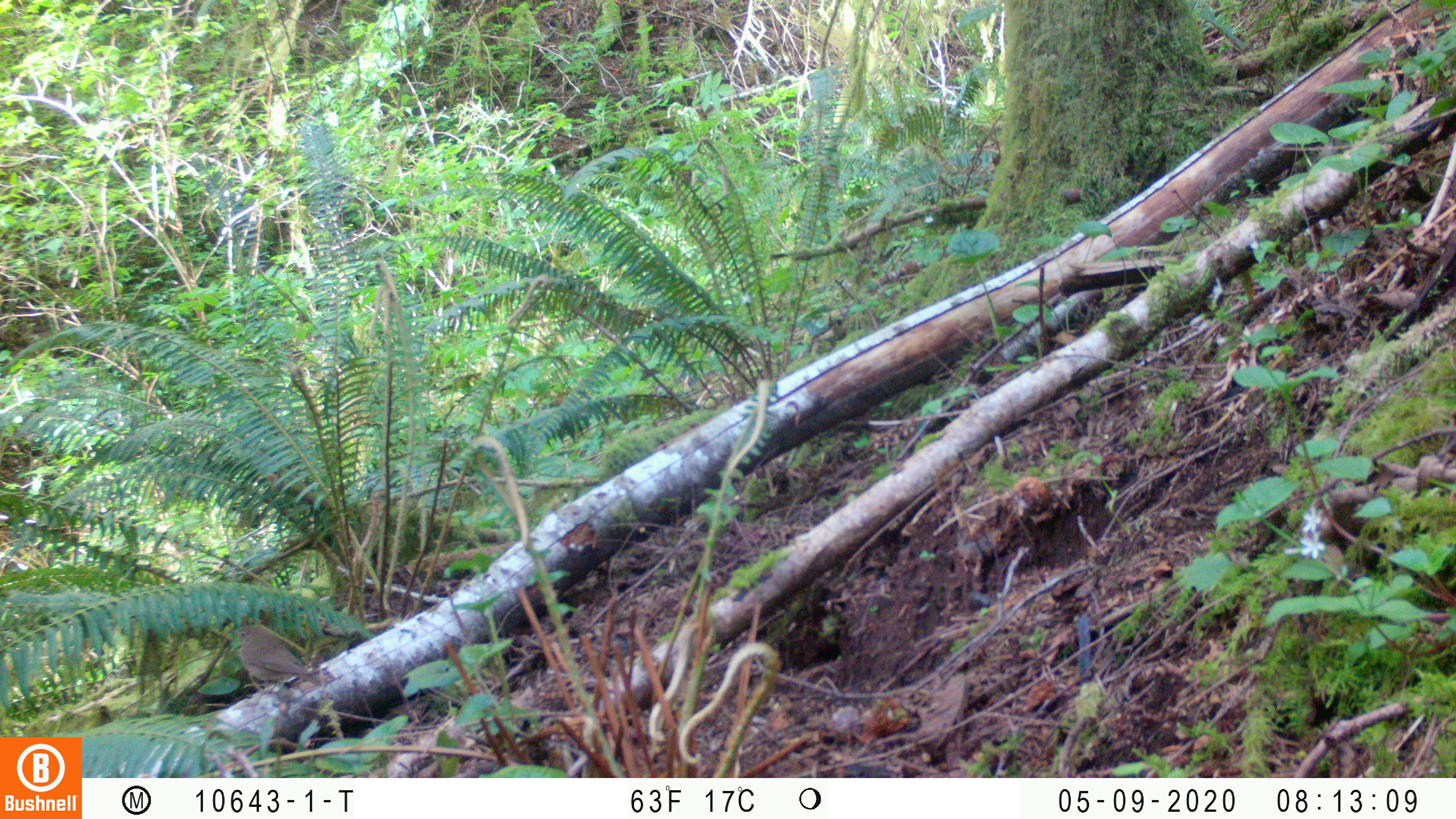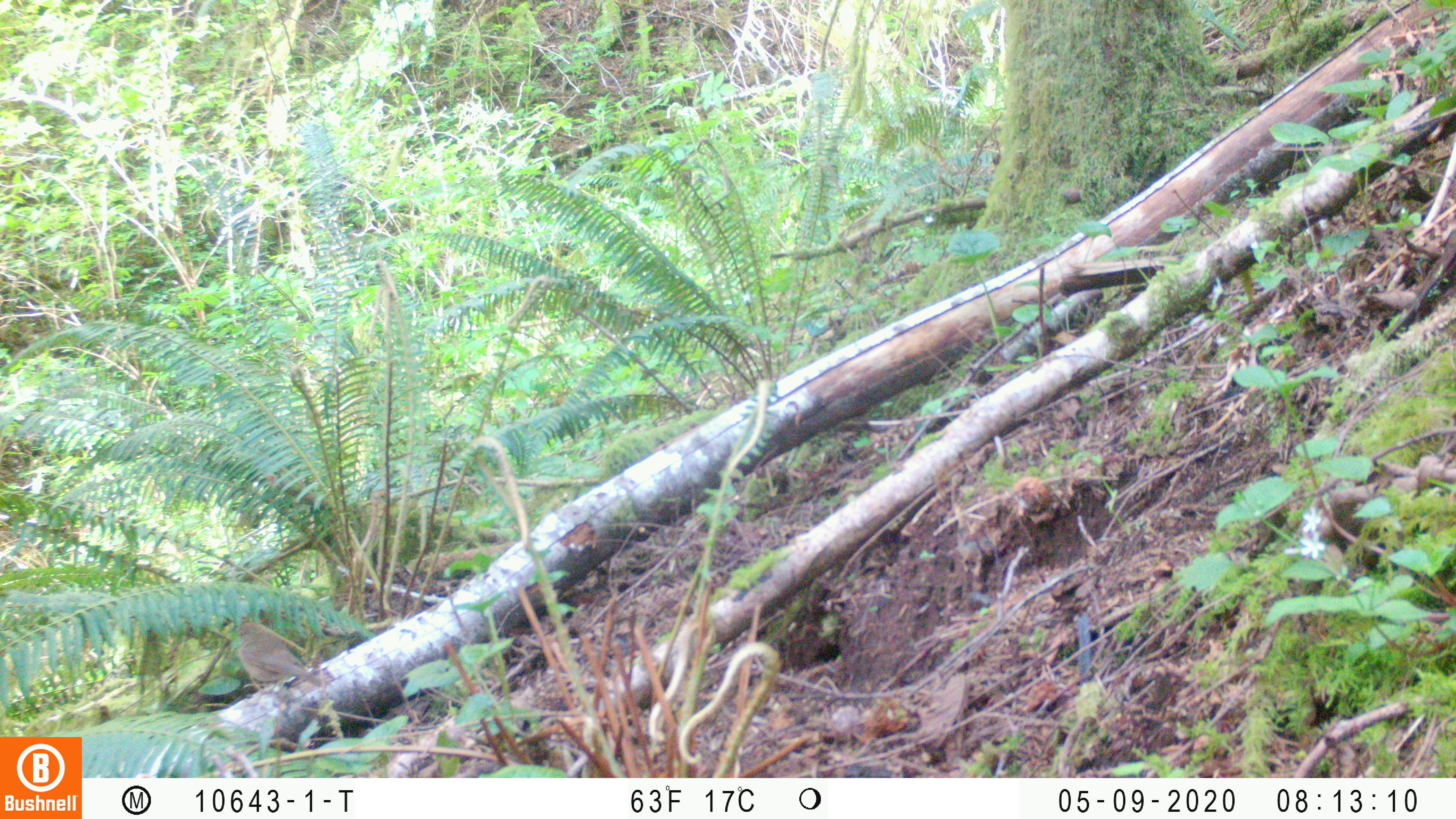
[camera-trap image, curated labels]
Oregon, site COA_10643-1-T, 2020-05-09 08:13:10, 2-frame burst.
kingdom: Animalia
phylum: Chordata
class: Aves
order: Passeriformes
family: Turdidae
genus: Catharus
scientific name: Catharus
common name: brown thrushes and nightingale-thrushes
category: catharus species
Catharus species (brown thrushes and nightingale-thrushes) (Catharus).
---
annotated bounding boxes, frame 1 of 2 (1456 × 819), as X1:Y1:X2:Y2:
catharus species: 219:613:327:708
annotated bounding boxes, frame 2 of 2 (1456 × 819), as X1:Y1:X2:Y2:
catharus species: 215:610:328:708